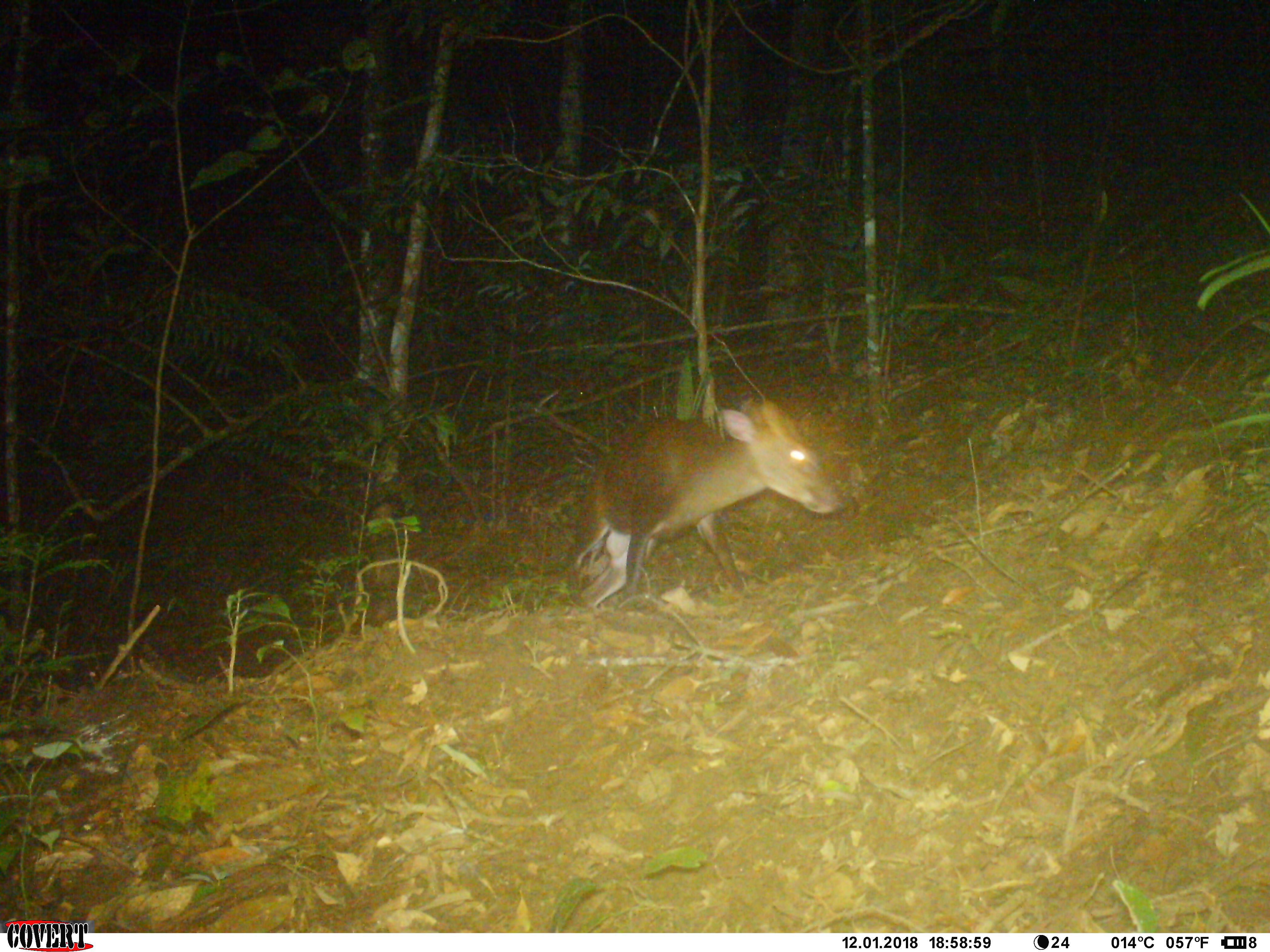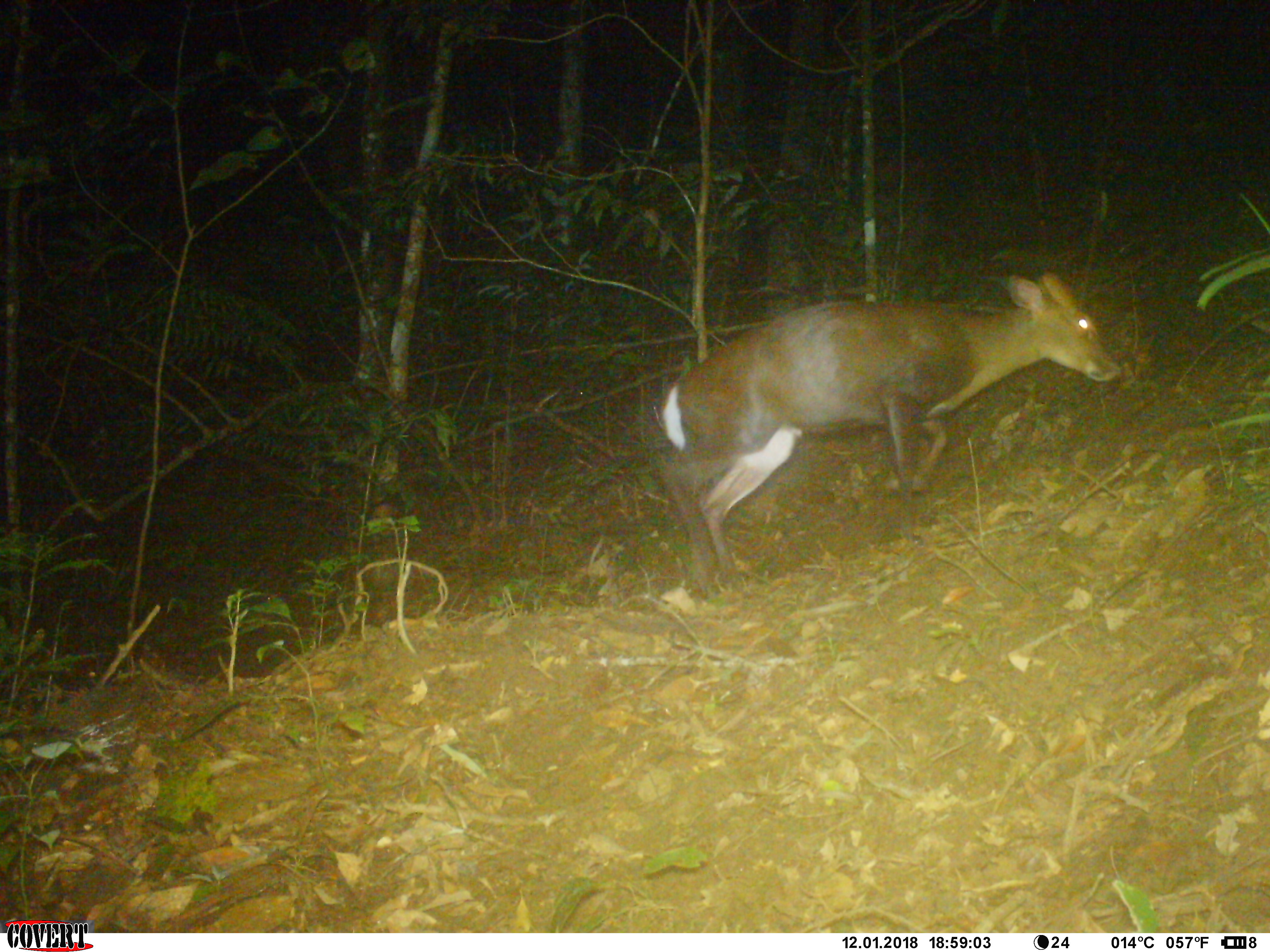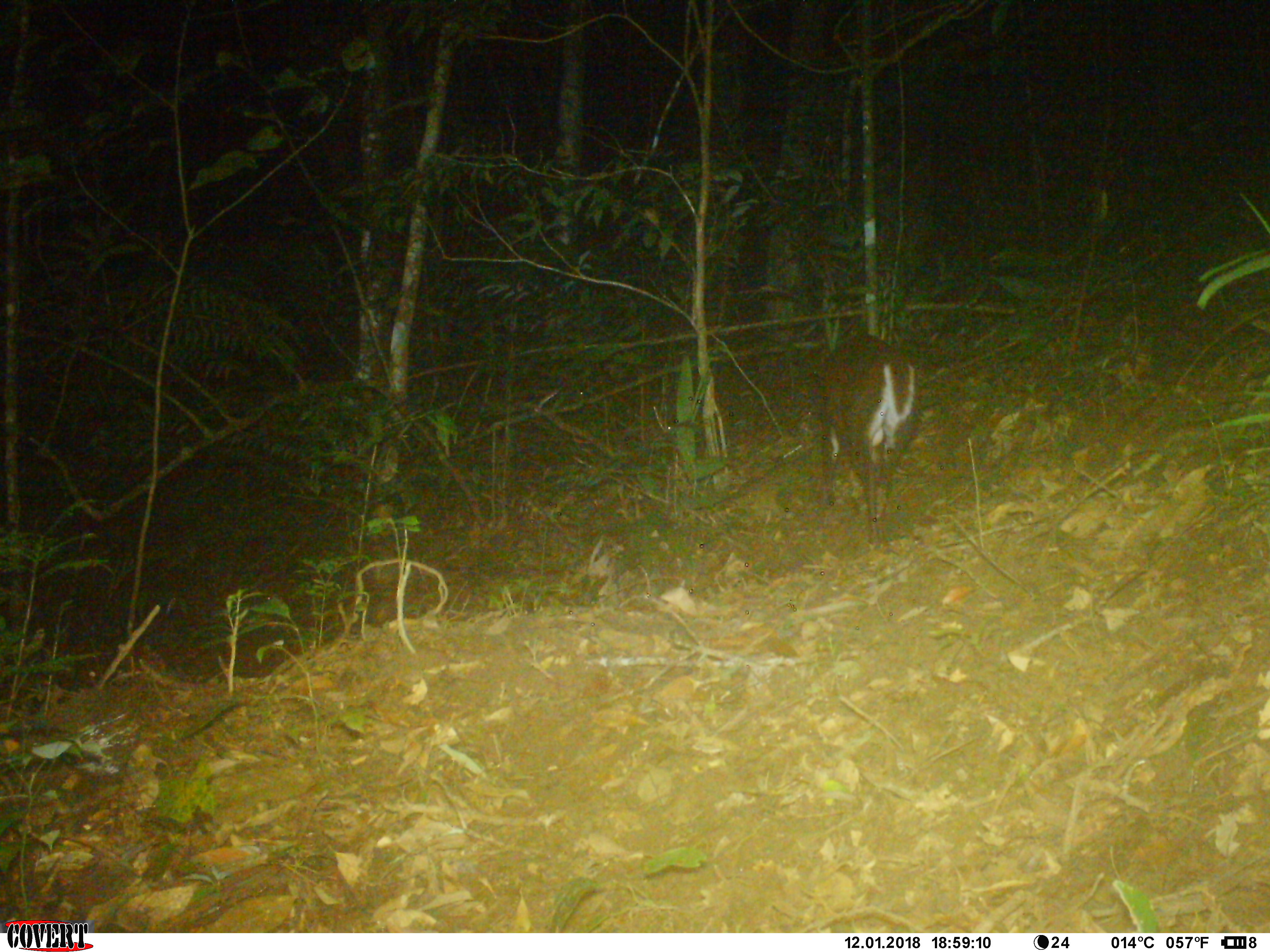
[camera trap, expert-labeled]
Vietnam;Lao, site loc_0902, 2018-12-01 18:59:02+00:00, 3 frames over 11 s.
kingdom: Animalia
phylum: Chordata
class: Mammalia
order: Artiodactyla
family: Cervidae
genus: Muntiacus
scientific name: Muntiacus rooseveltorum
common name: roosevelt's muntjac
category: roosevelts muntjac group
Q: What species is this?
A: Roosevelts muntjac group (roosevelt's muntjac) (Muntiacus rooseveltorum).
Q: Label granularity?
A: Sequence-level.